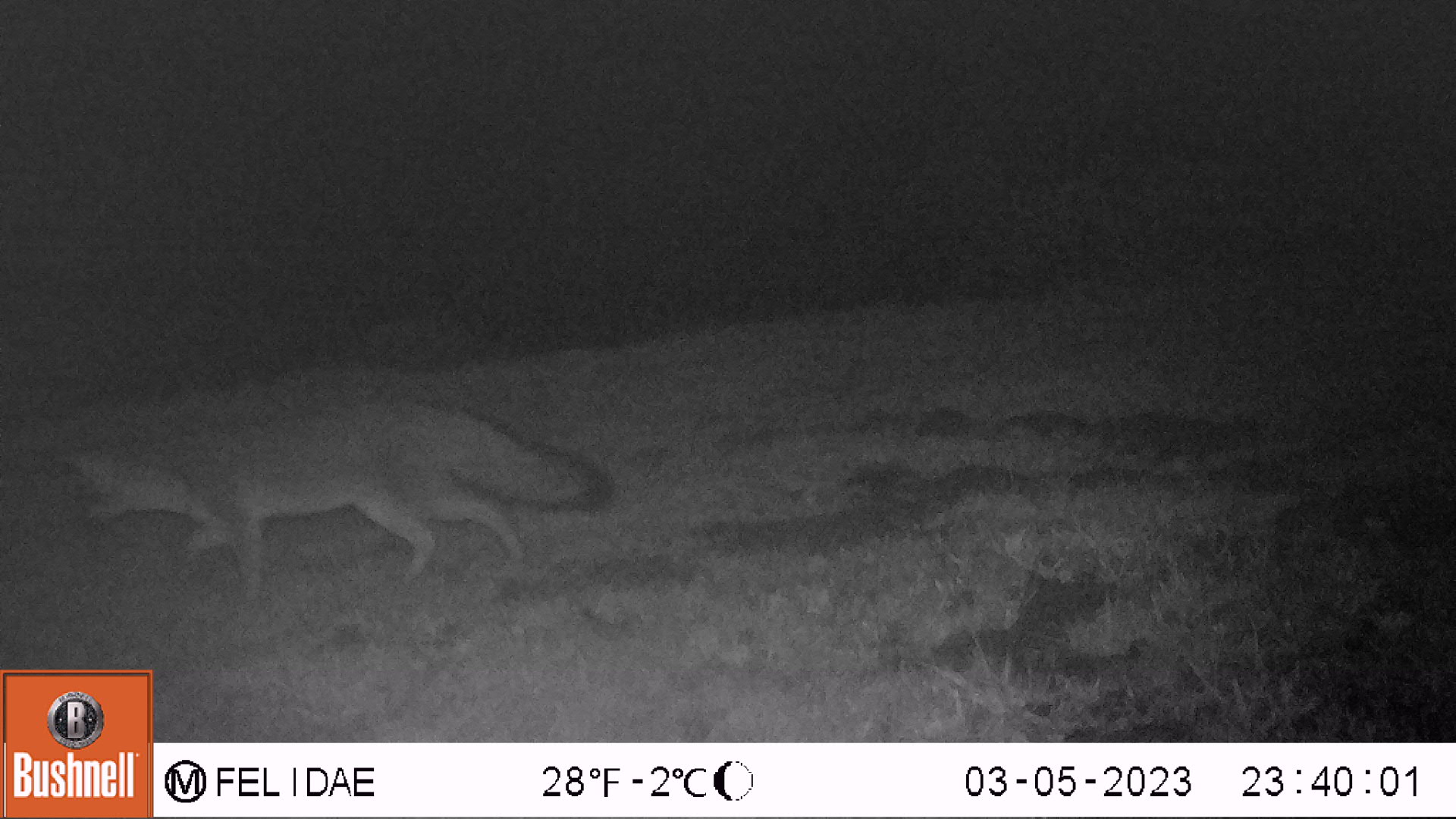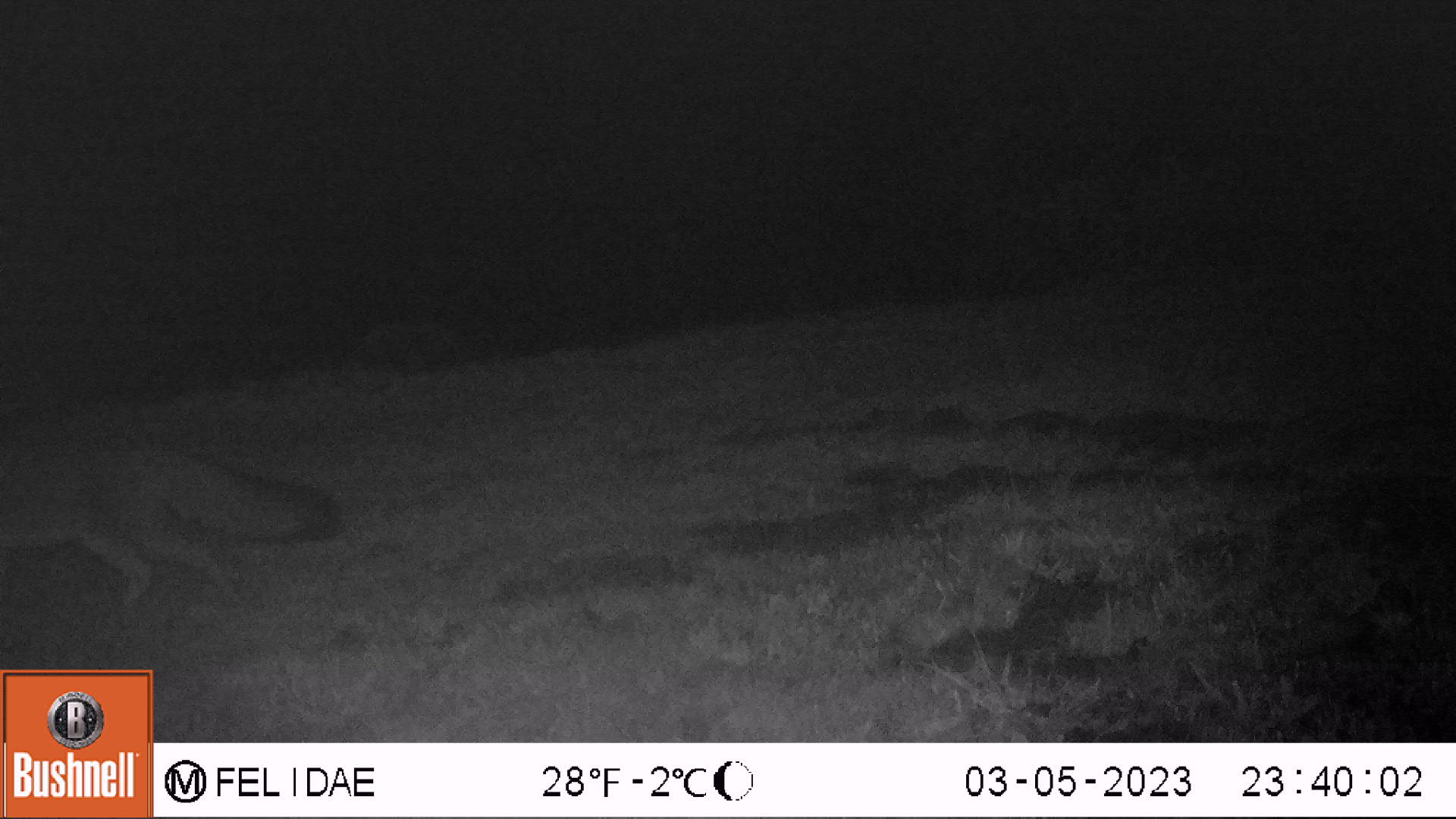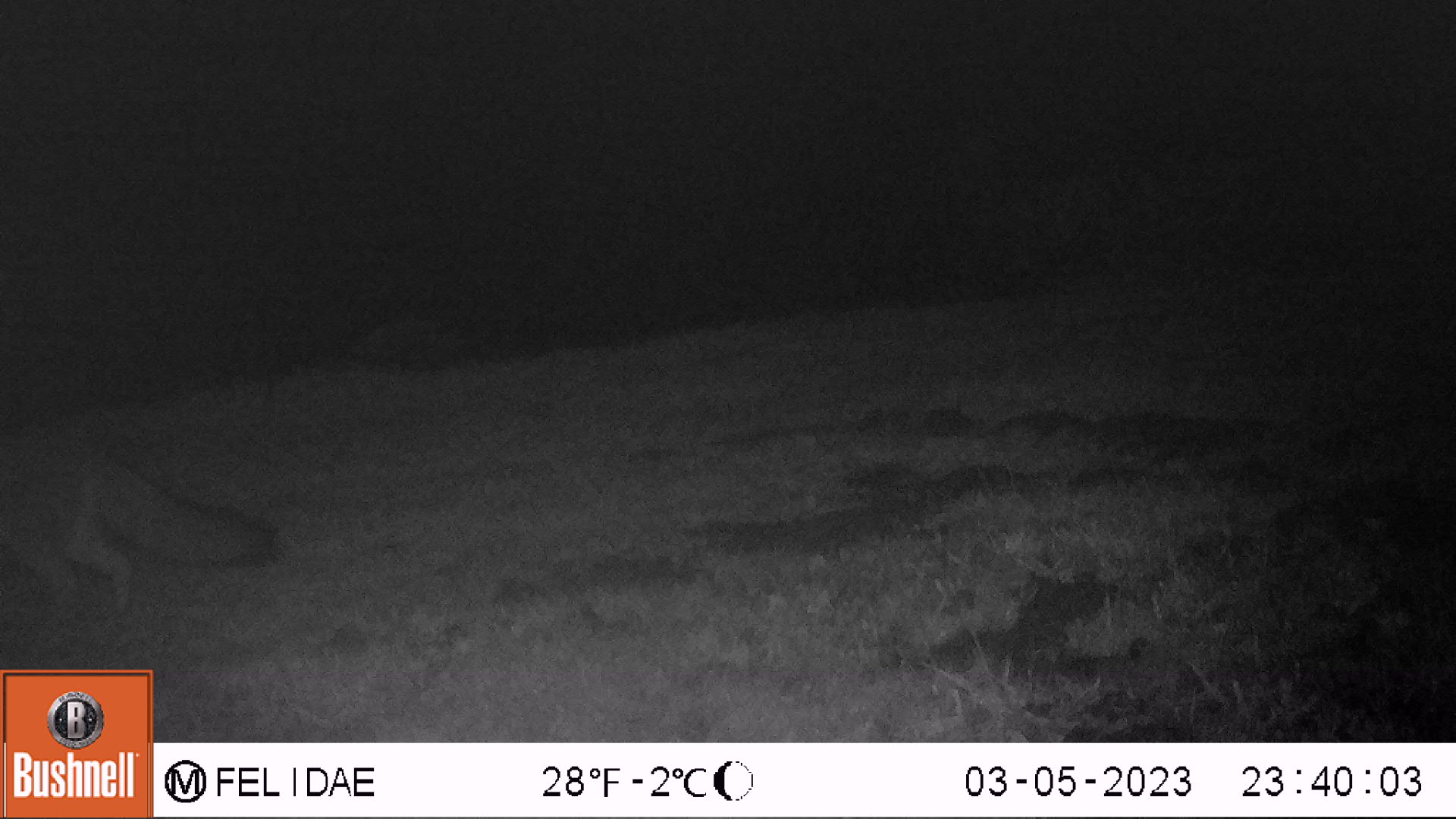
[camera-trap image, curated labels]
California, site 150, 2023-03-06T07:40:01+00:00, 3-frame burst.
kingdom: Animalia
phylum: Chordata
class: Mammalia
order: Carnivora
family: Canidae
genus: Urocyon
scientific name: Urocyon cinereoargenteus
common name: gray fox